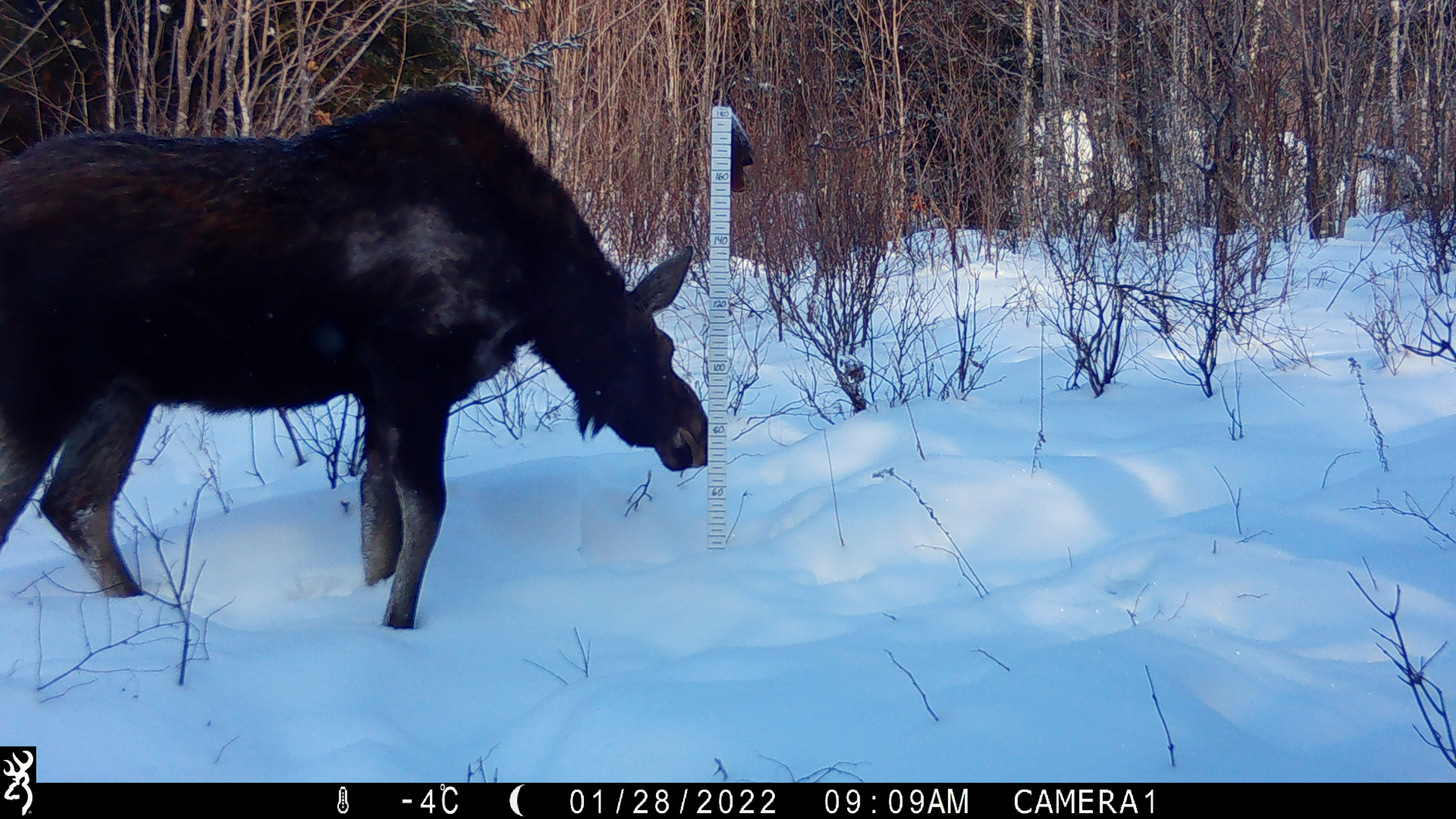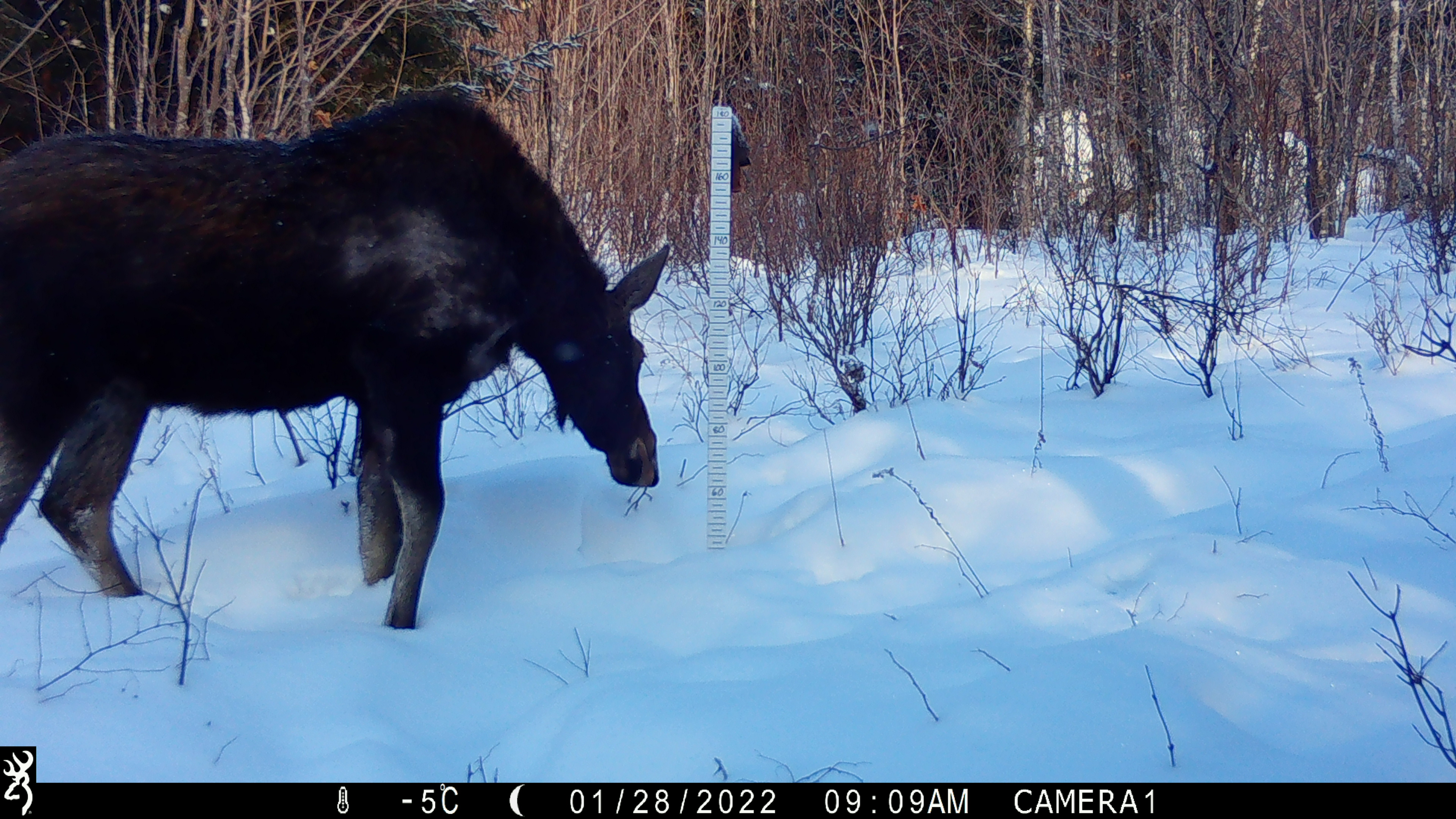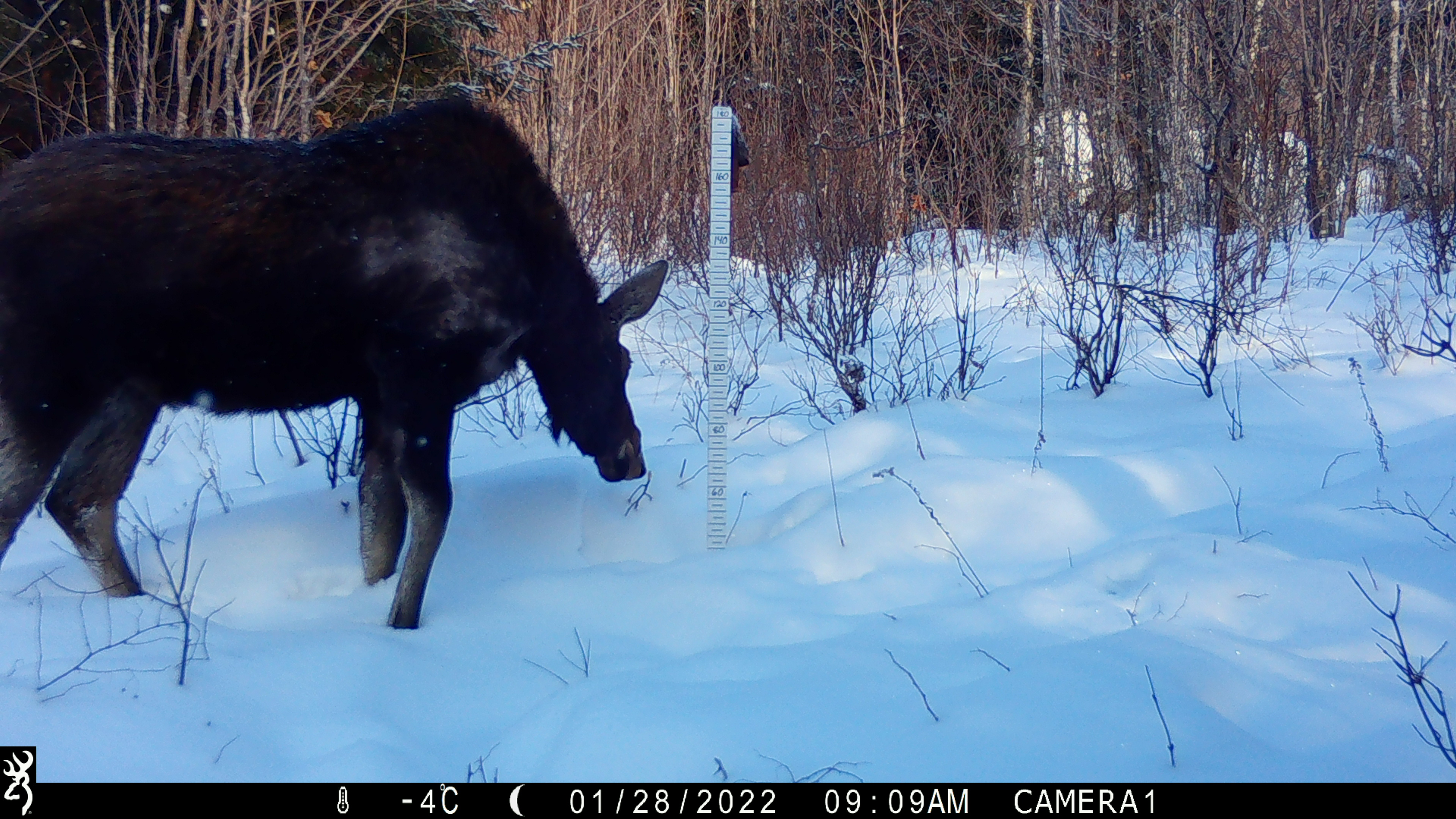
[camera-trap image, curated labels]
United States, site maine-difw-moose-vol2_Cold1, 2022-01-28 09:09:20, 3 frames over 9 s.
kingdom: Animalia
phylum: Chordata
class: Mammalia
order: Artiodactyla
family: Cervidae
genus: Alces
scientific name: Alces alces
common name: moose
Moose (Alces alces).